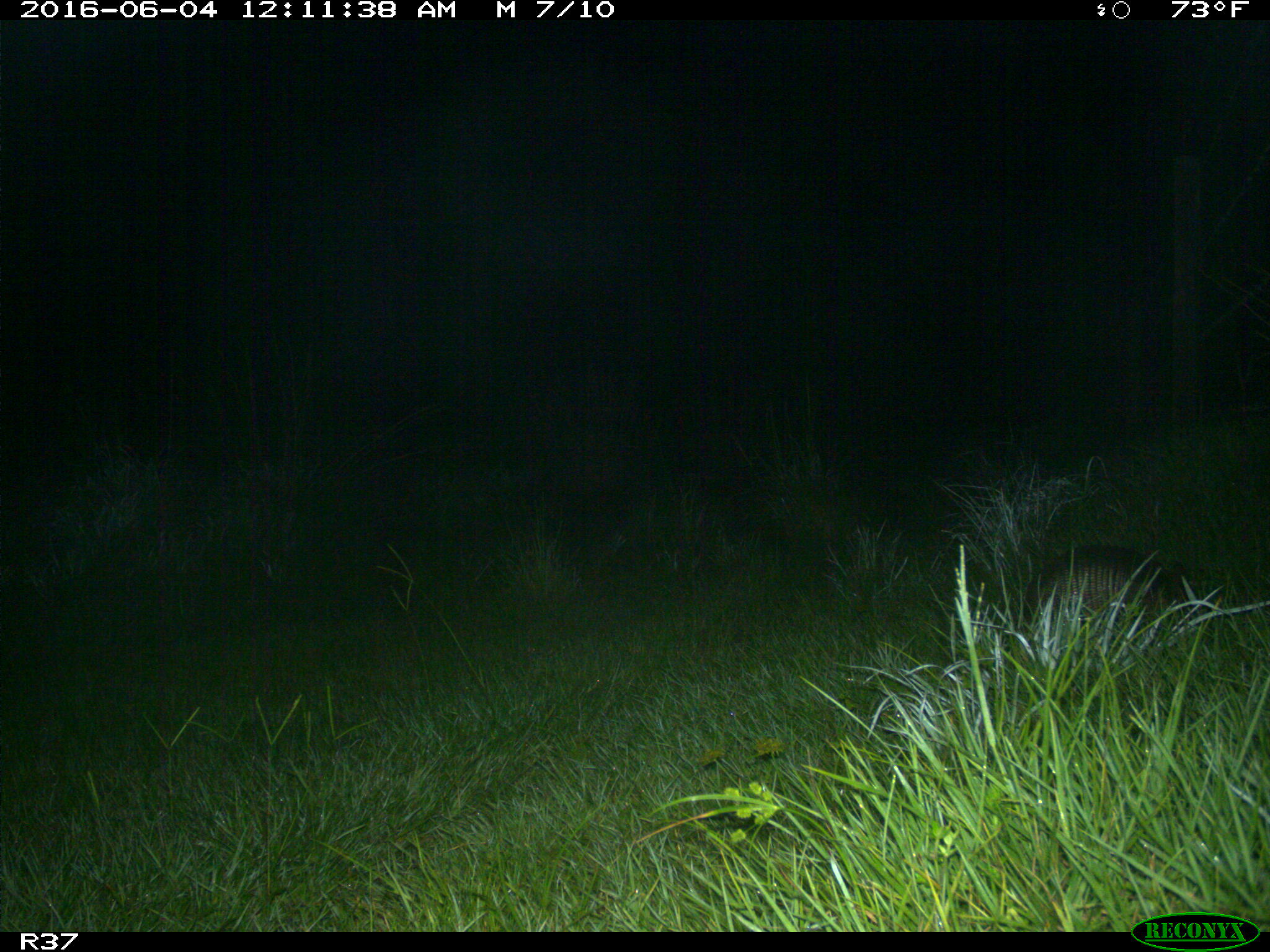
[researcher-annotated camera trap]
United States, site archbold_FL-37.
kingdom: Animalia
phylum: Chordata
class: Mammalia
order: Cingulata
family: Dasypodidae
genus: Dasypus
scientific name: Dasypus novemcinctus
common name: nine-banded armadillo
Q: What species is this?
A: Dasypus novemcinctus (nine-banded armadillo).